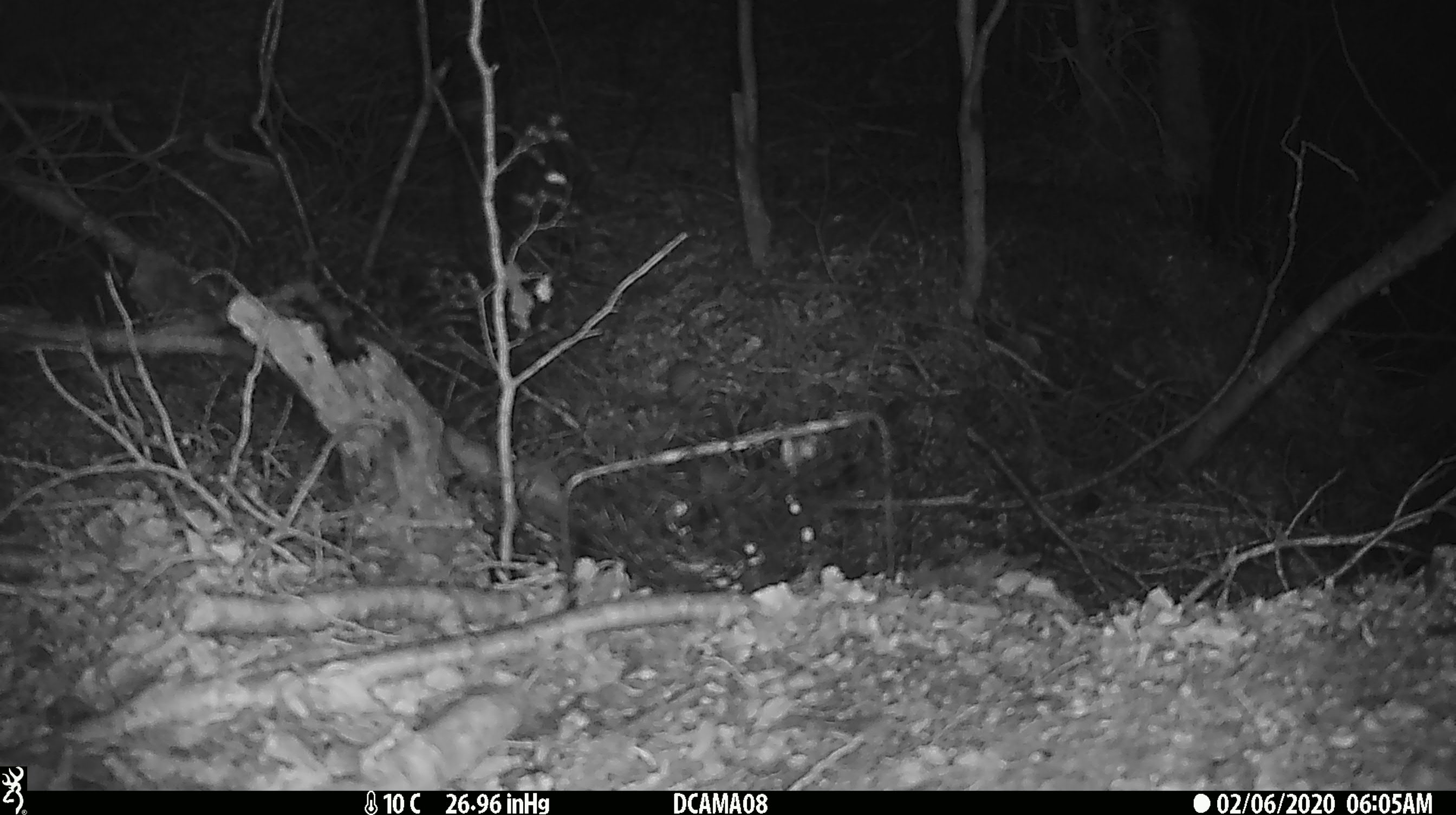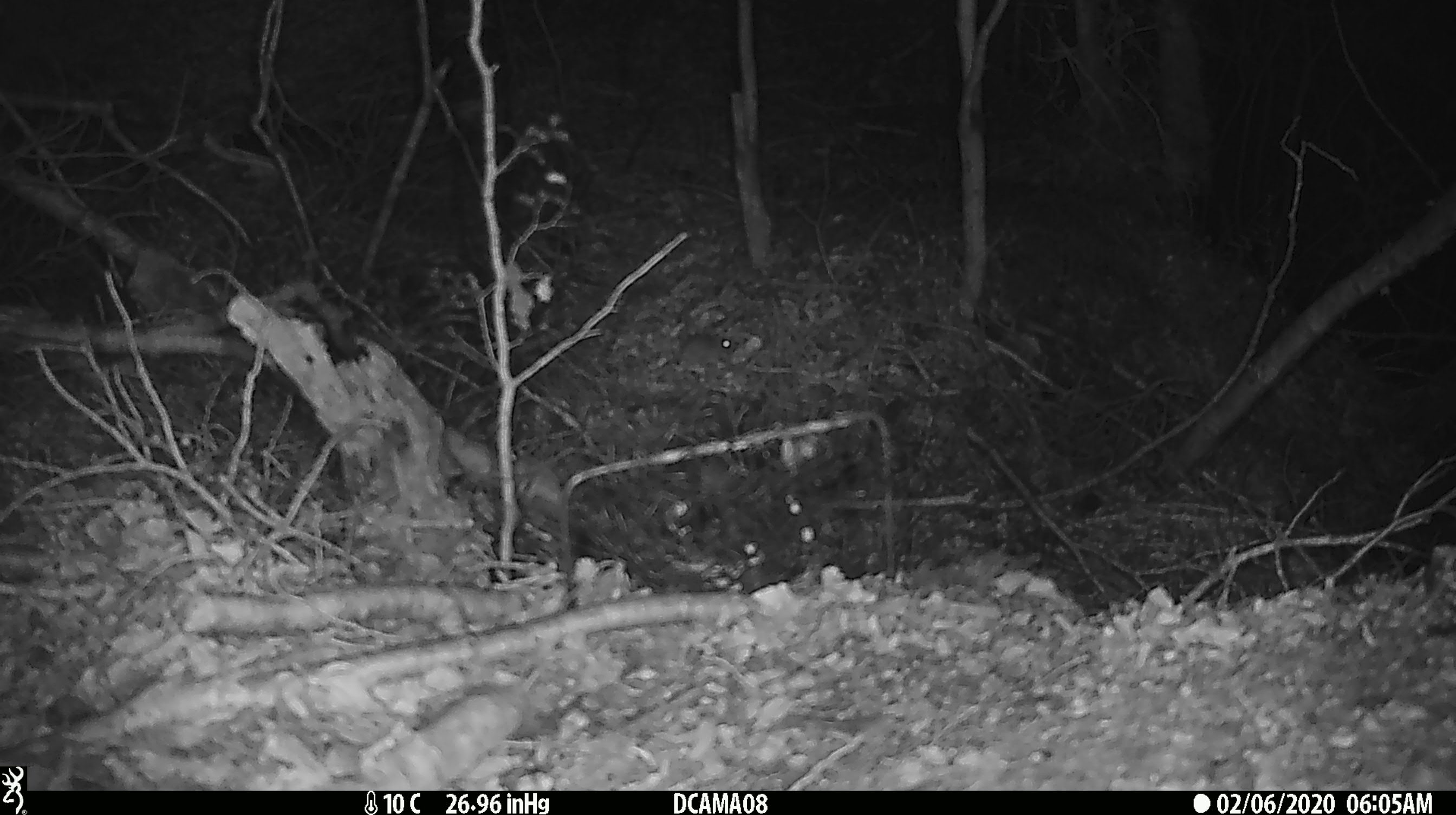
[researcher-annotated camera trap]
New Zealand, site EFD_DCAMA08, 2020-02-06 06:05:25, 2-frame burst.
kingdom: Animalia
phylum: Chordata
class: Mammalia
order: Rodentia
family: Muridae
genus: Mus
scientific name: Mus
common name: mouse